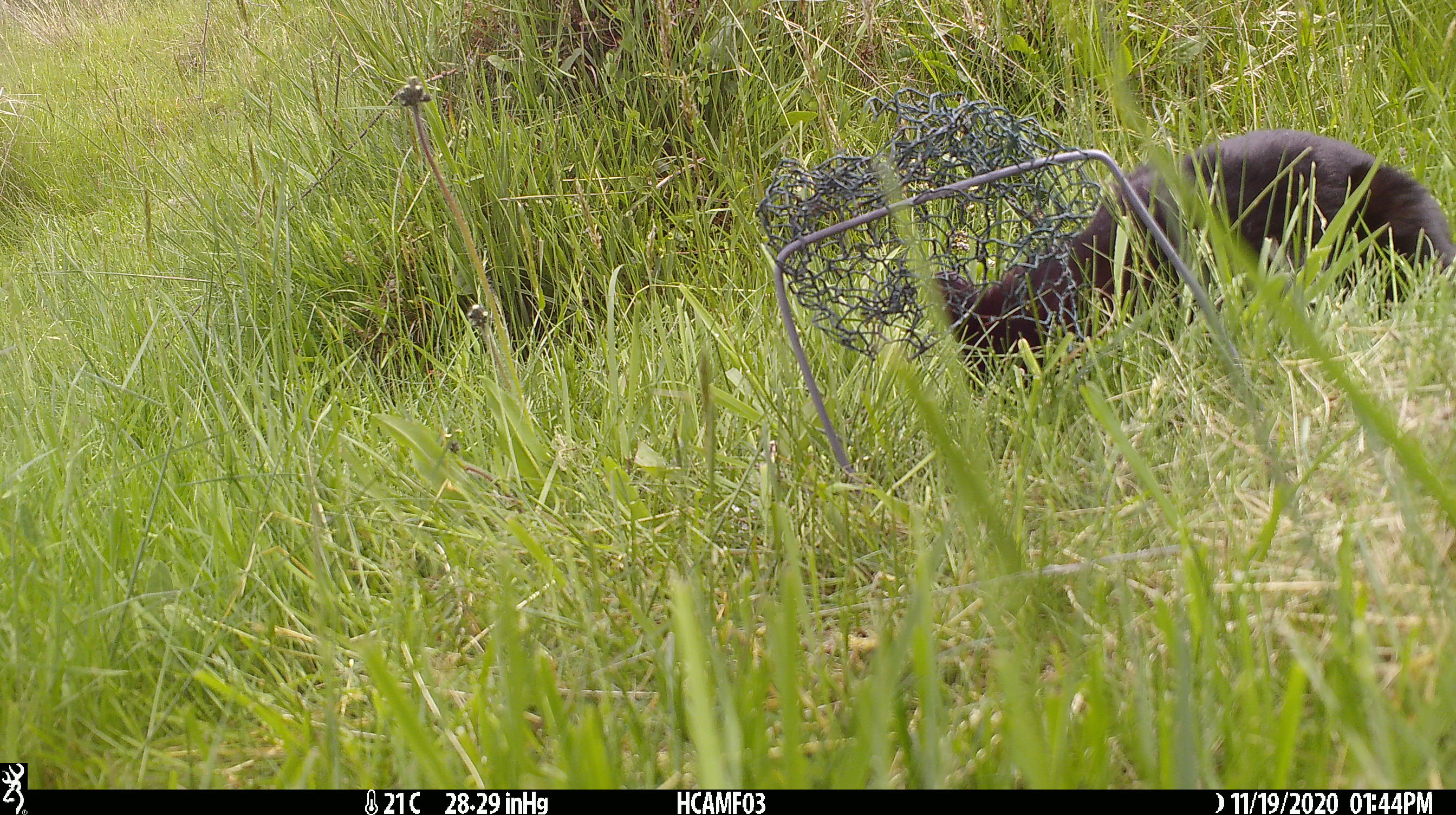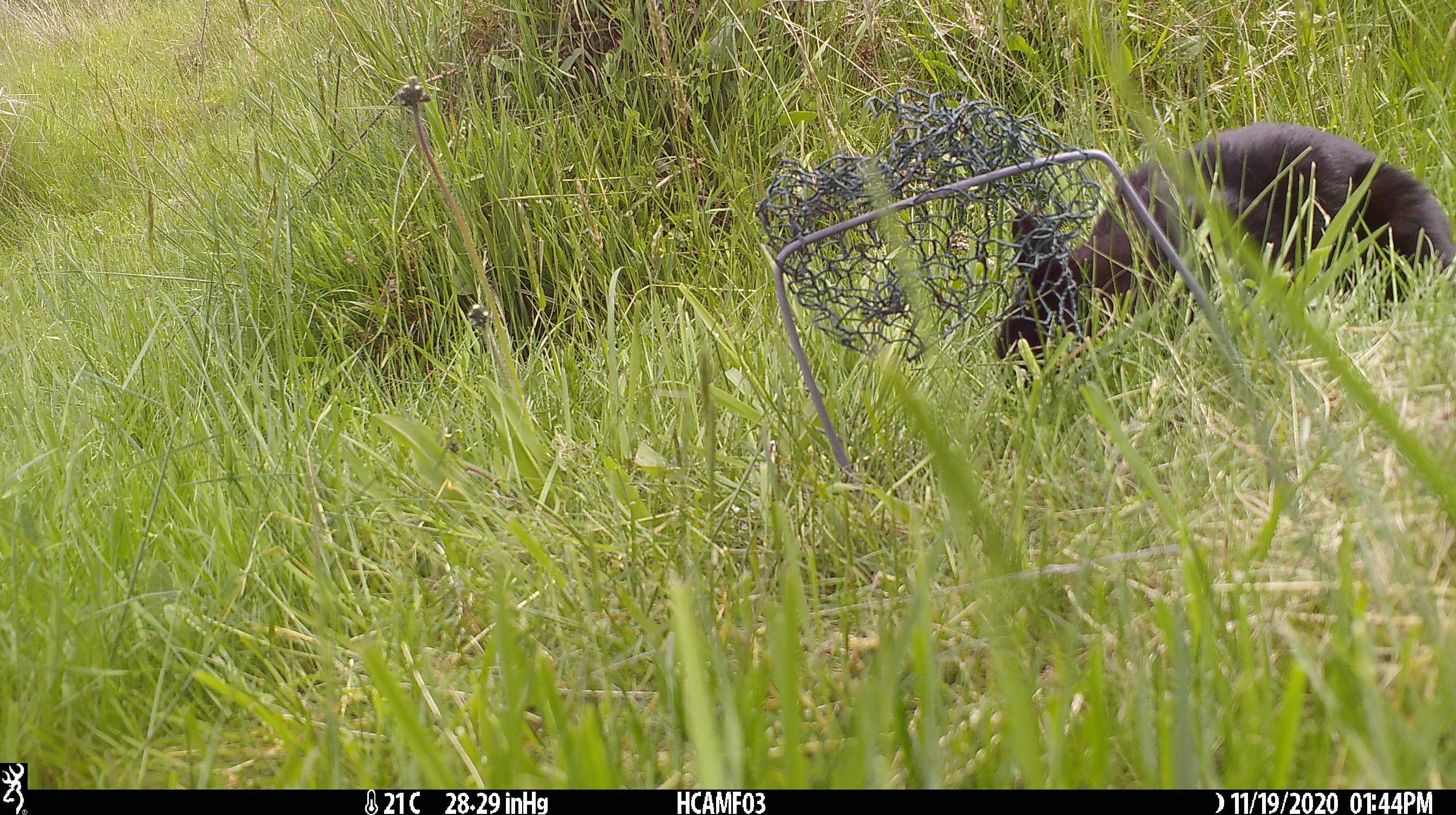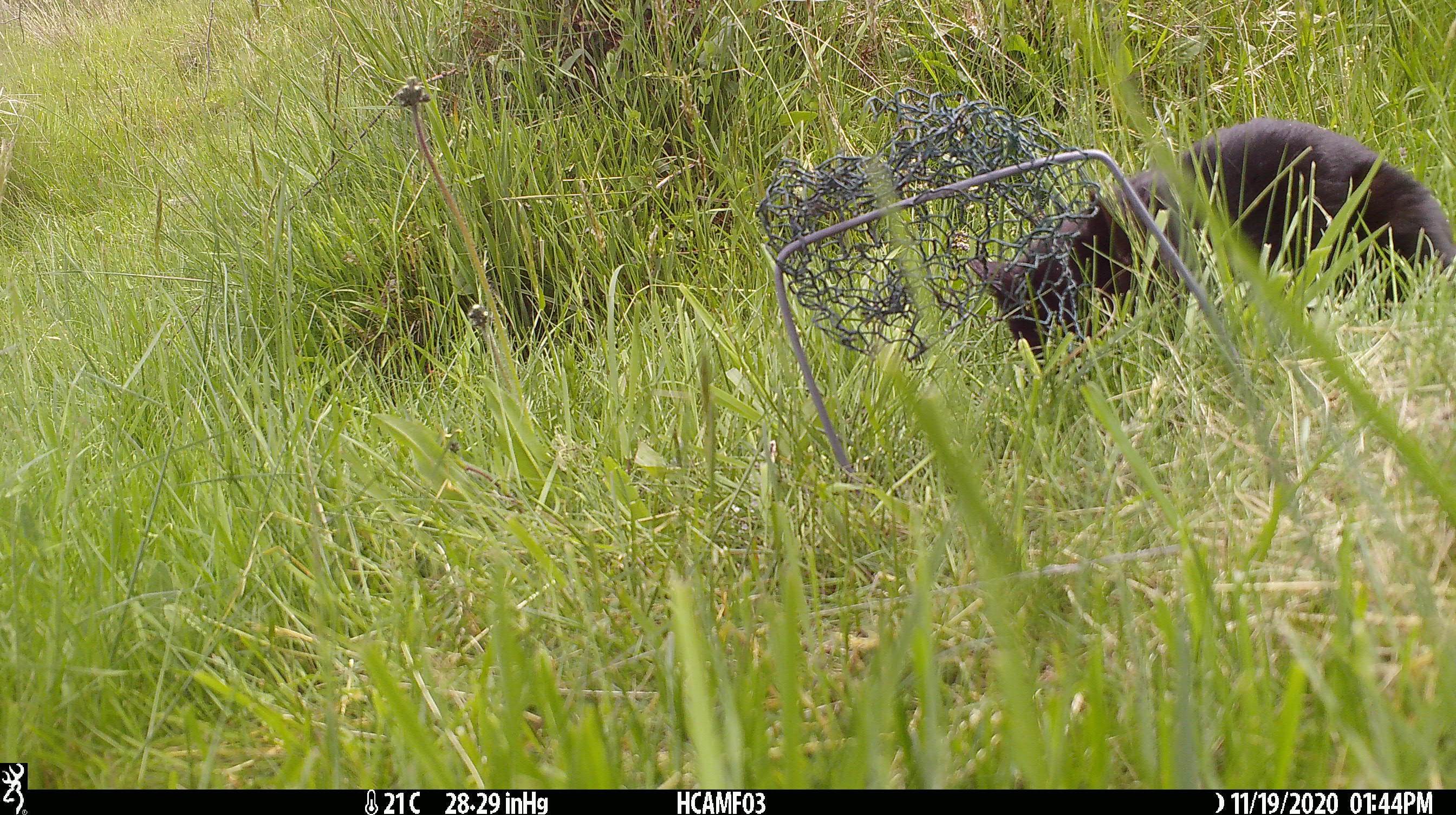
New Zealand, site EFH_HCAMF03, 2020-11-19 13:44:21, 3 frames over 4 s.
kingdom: Animalia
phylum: Chordata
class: Mammalia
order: Carnivora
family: Felidae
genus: Felis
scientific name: Felis catus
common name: domestic cat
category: cat